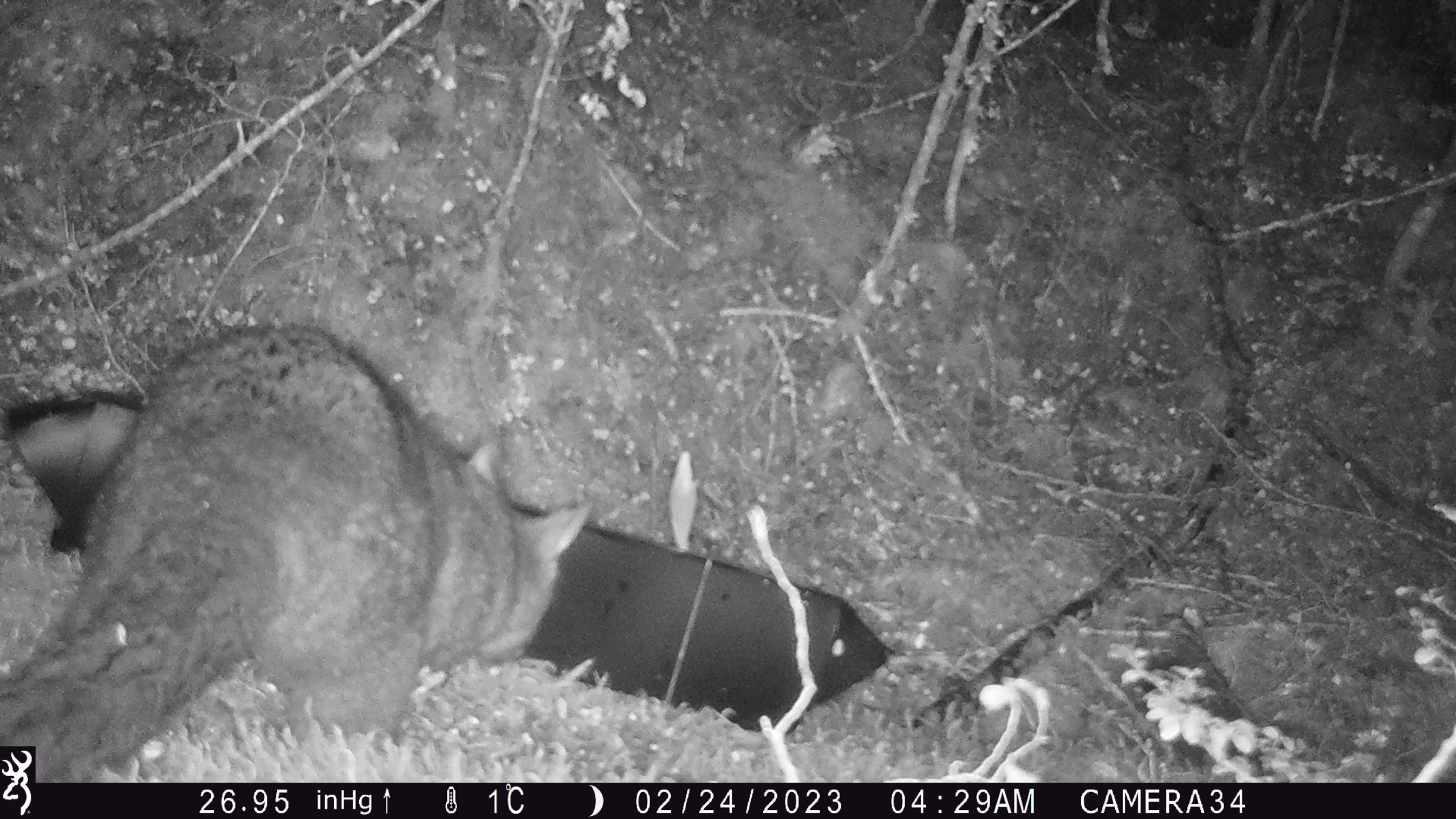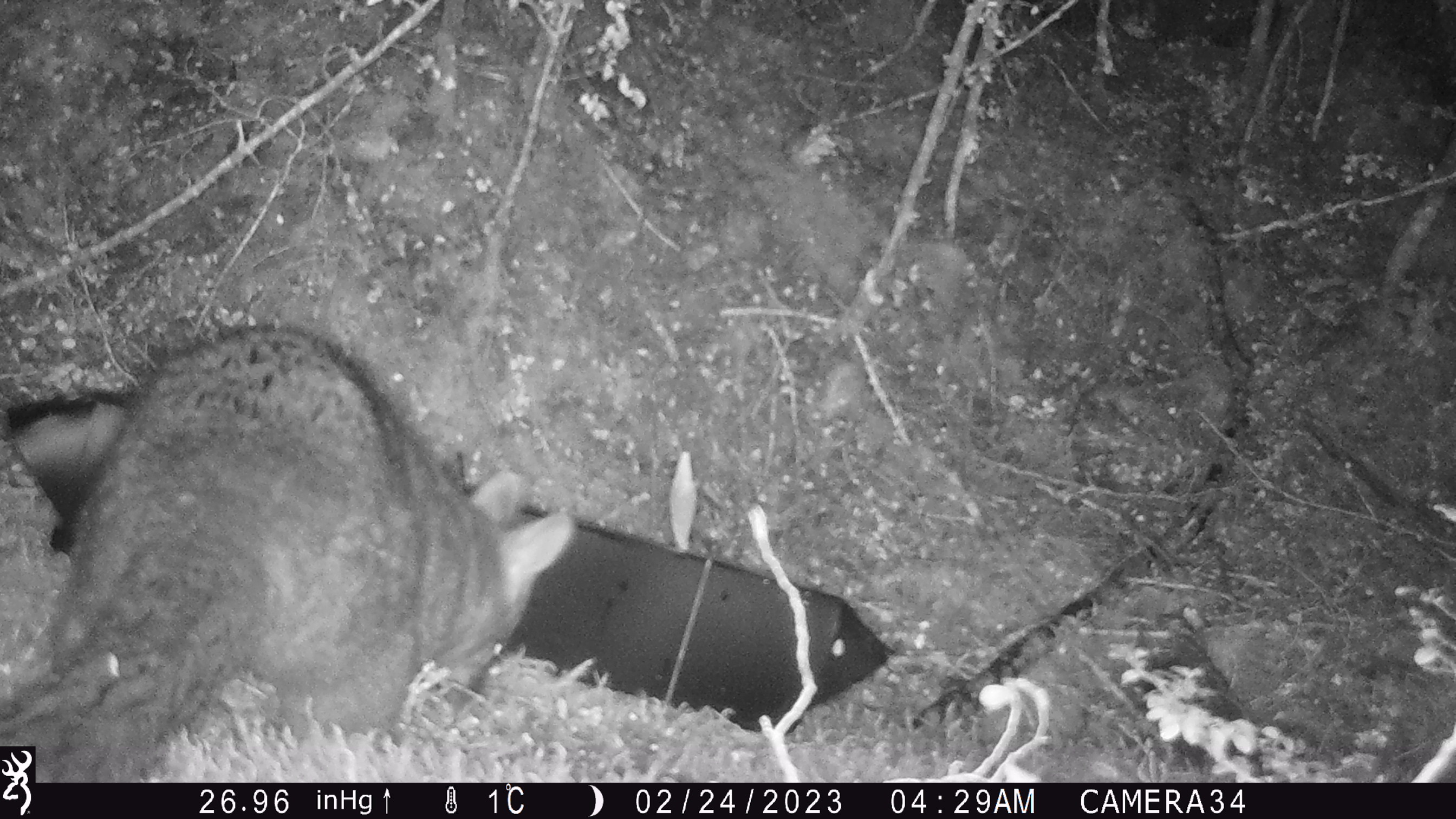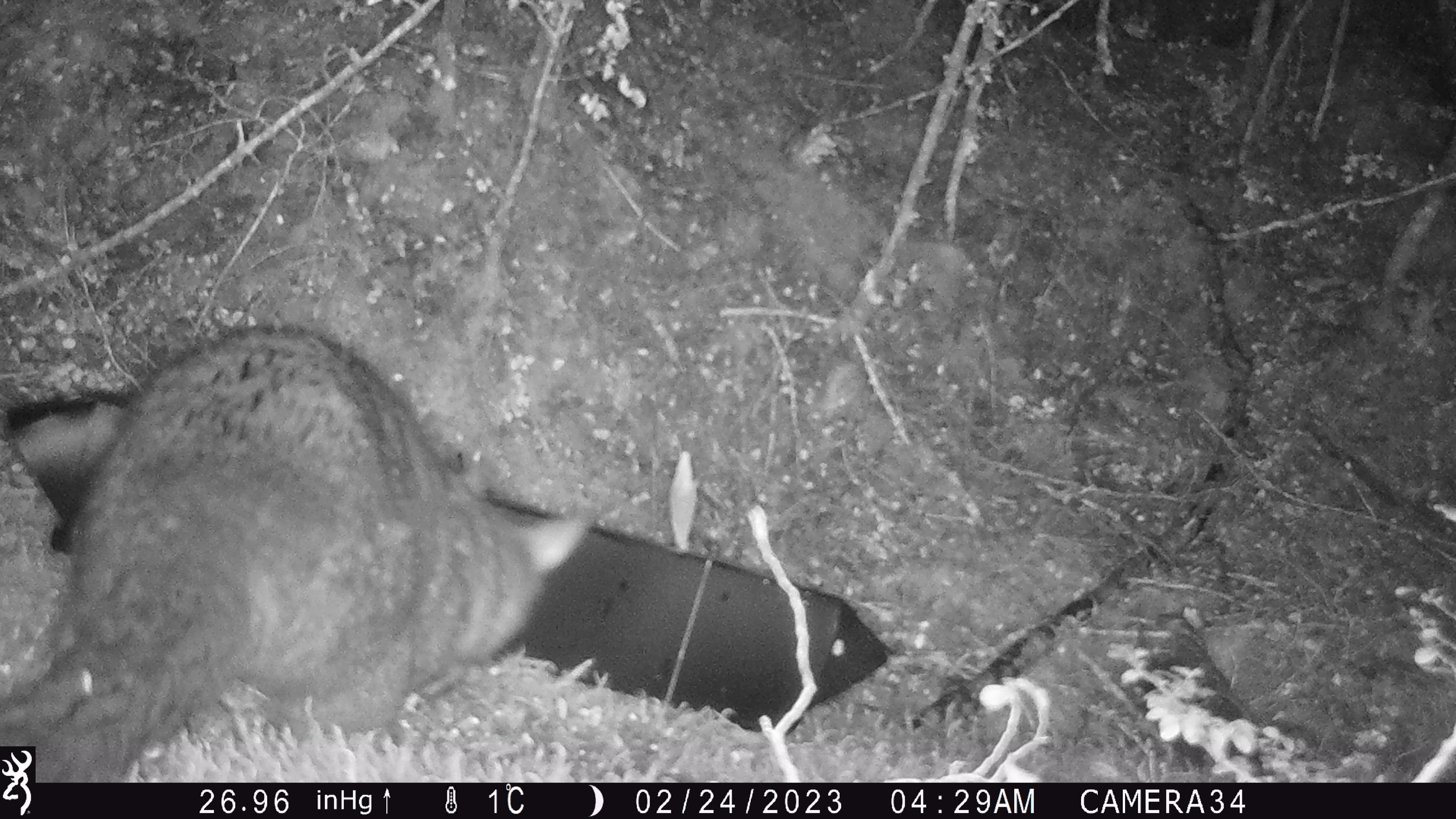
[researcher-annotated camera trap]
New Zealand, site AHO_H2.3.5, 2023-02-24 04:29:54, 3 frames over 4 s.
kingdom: Animalia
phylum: Chordata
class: Mammalia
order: Carnivora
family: Mustelidae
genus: Mustela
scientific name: Mustela erminea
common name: stoat